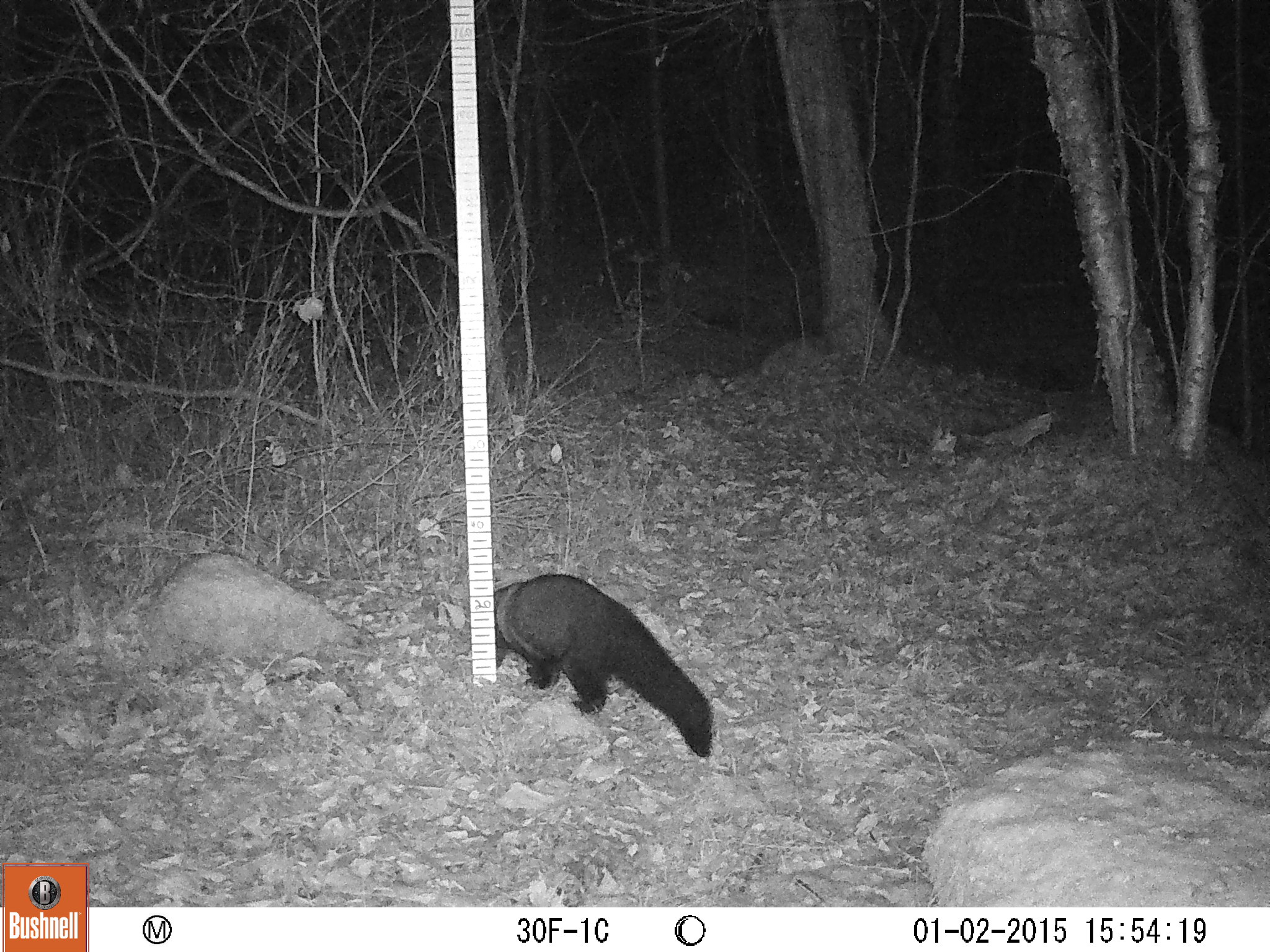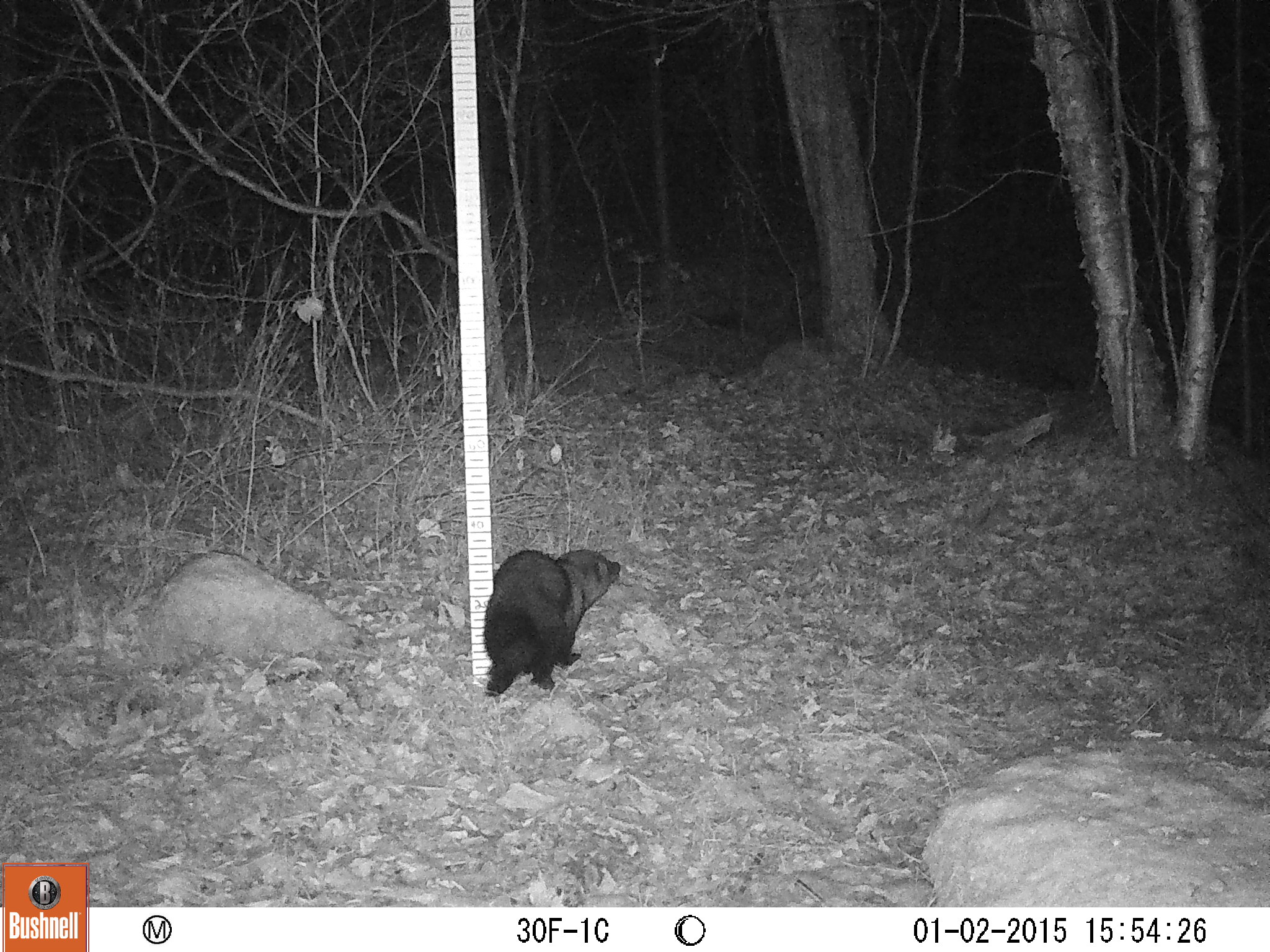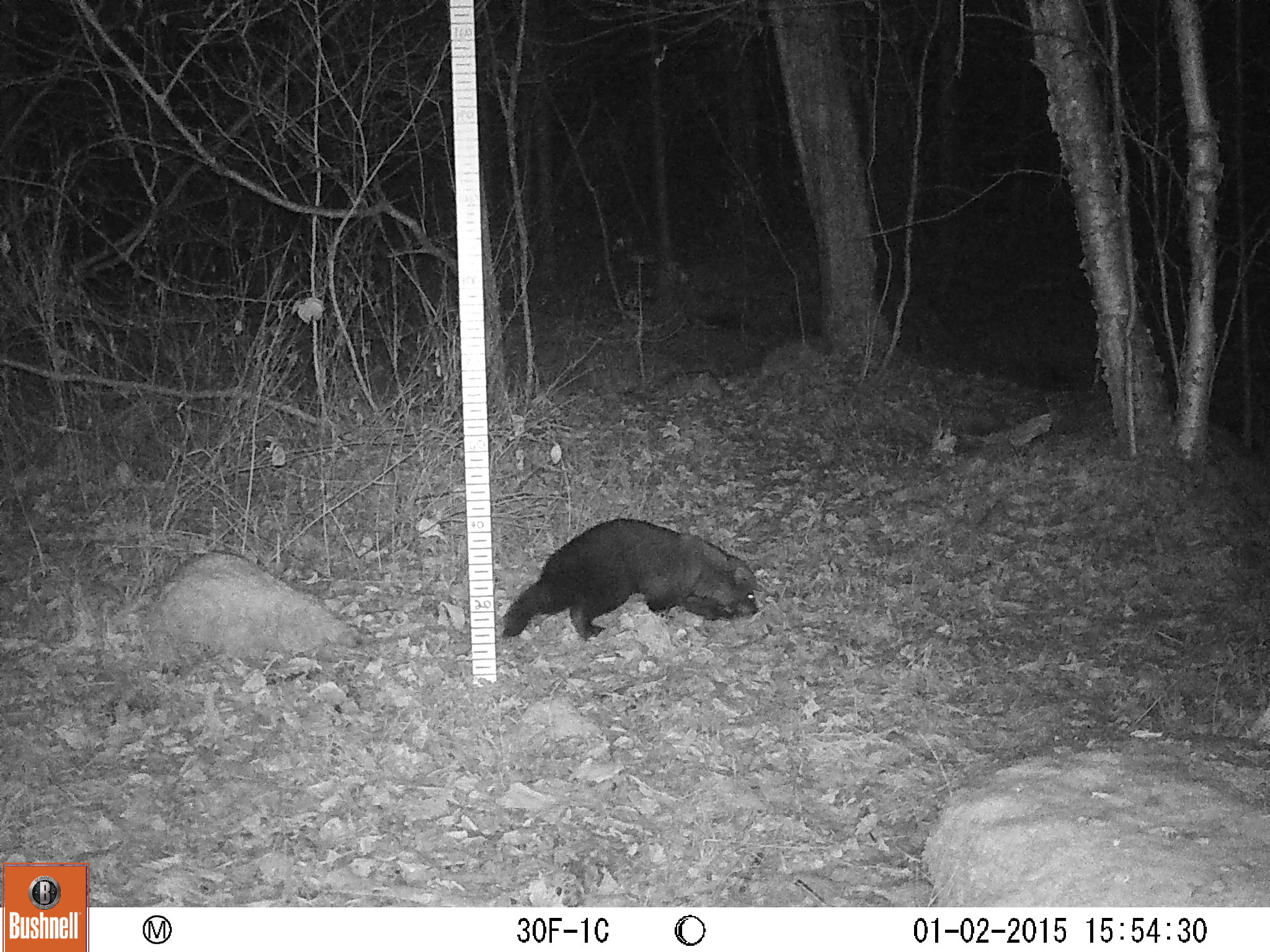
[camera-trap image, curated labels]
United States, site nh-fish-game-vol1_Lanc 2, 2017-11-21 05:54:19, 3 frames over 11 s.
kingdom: Animalia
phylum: Chordata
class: Mammalia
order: Carnivora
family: Mustelidae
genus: Pekania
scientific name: Pekania pennanti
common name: fisher